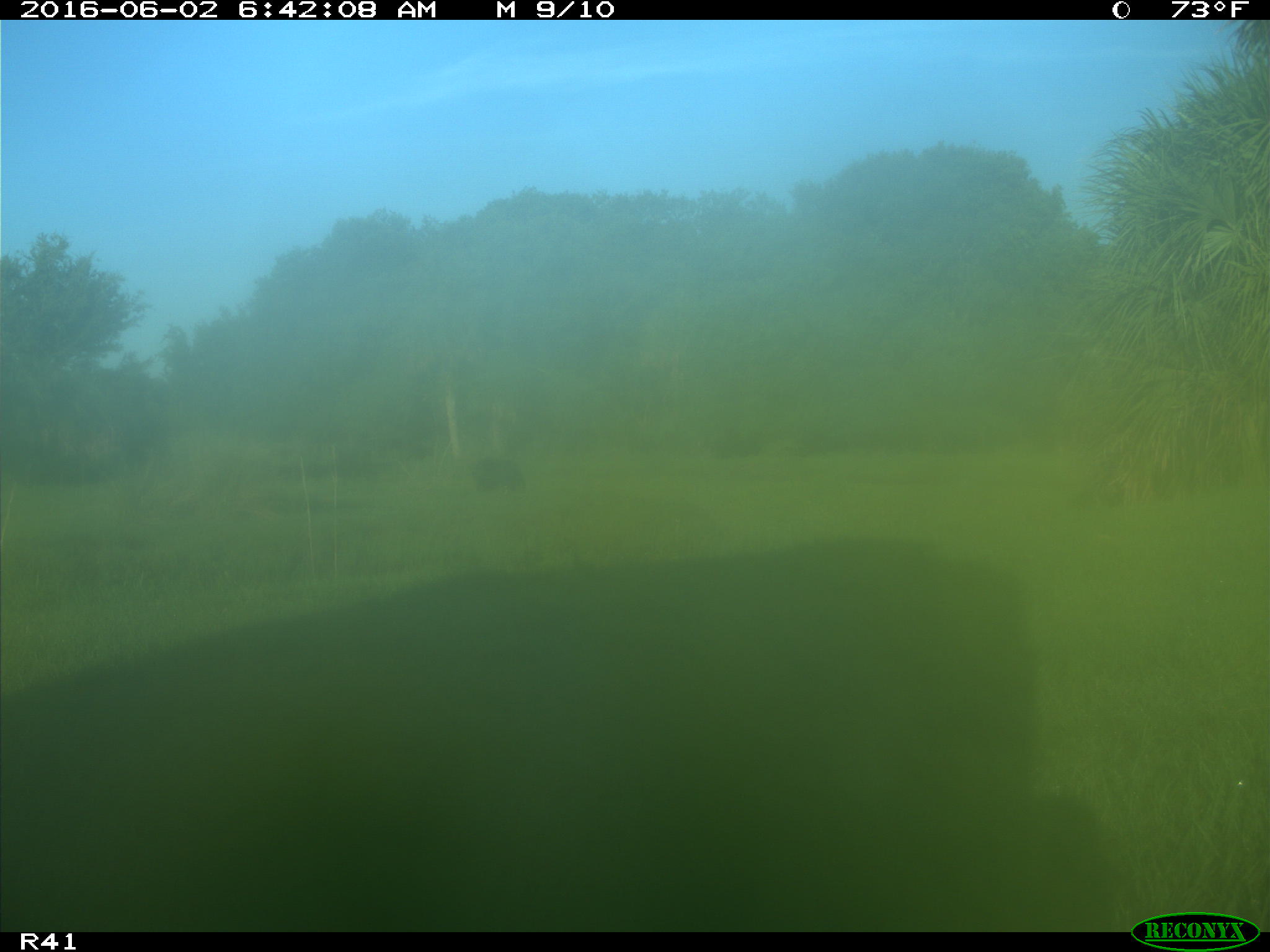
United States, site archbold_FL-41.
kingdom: Animalia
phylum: Chordata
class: Mammalia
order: Artiodactyla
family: Bovidae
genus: Bos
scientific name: Bos taurus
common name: domestic cow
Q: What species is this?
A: Bos taurus (domestic cow).